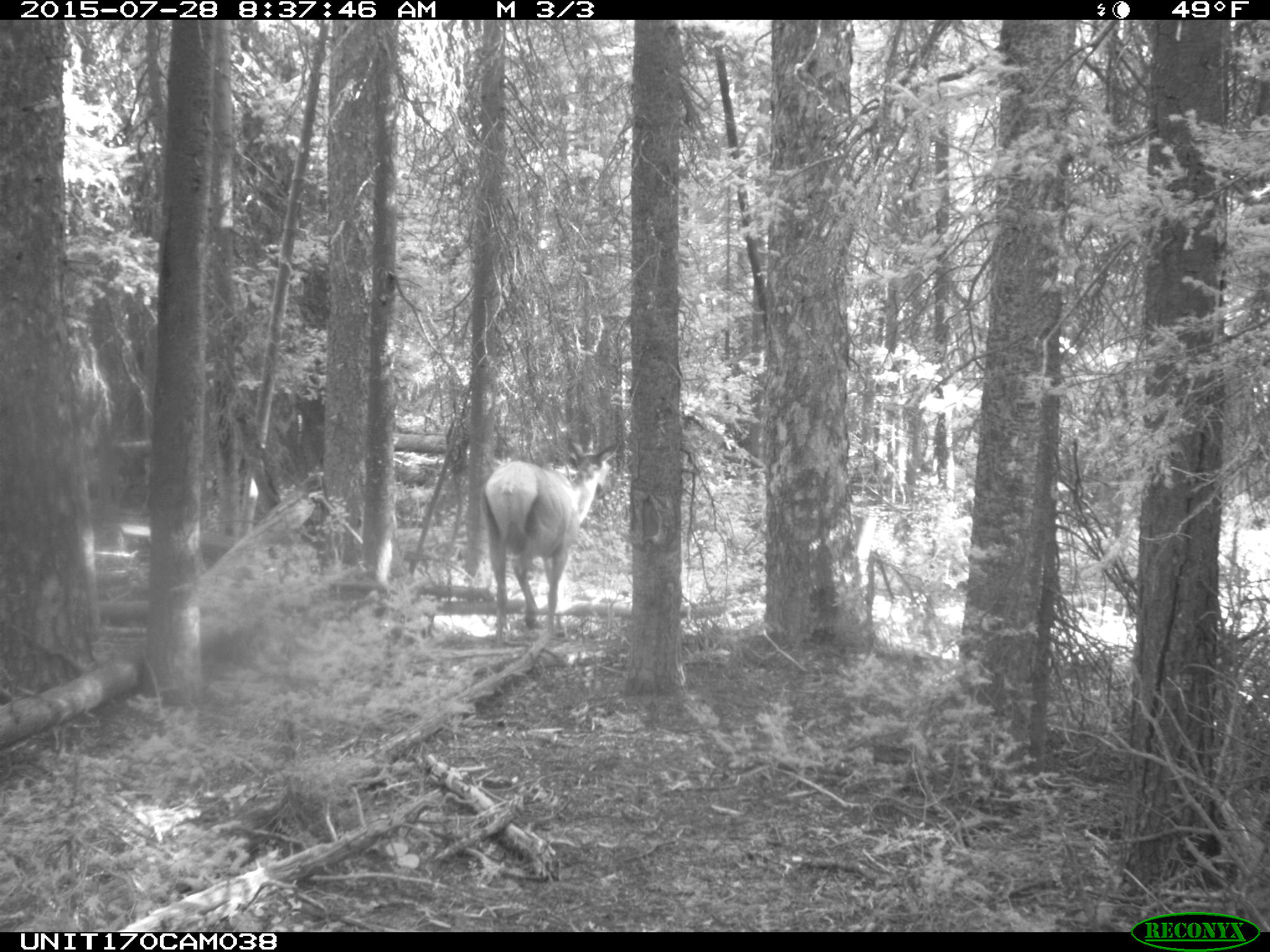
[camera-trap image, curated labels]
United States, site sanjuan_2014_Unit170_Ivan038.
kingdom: Animalia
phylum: Chordata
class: Mammalia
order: Artiodactyla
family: Cervidae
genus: Cervus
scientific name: Cervus elaphus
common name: red deer